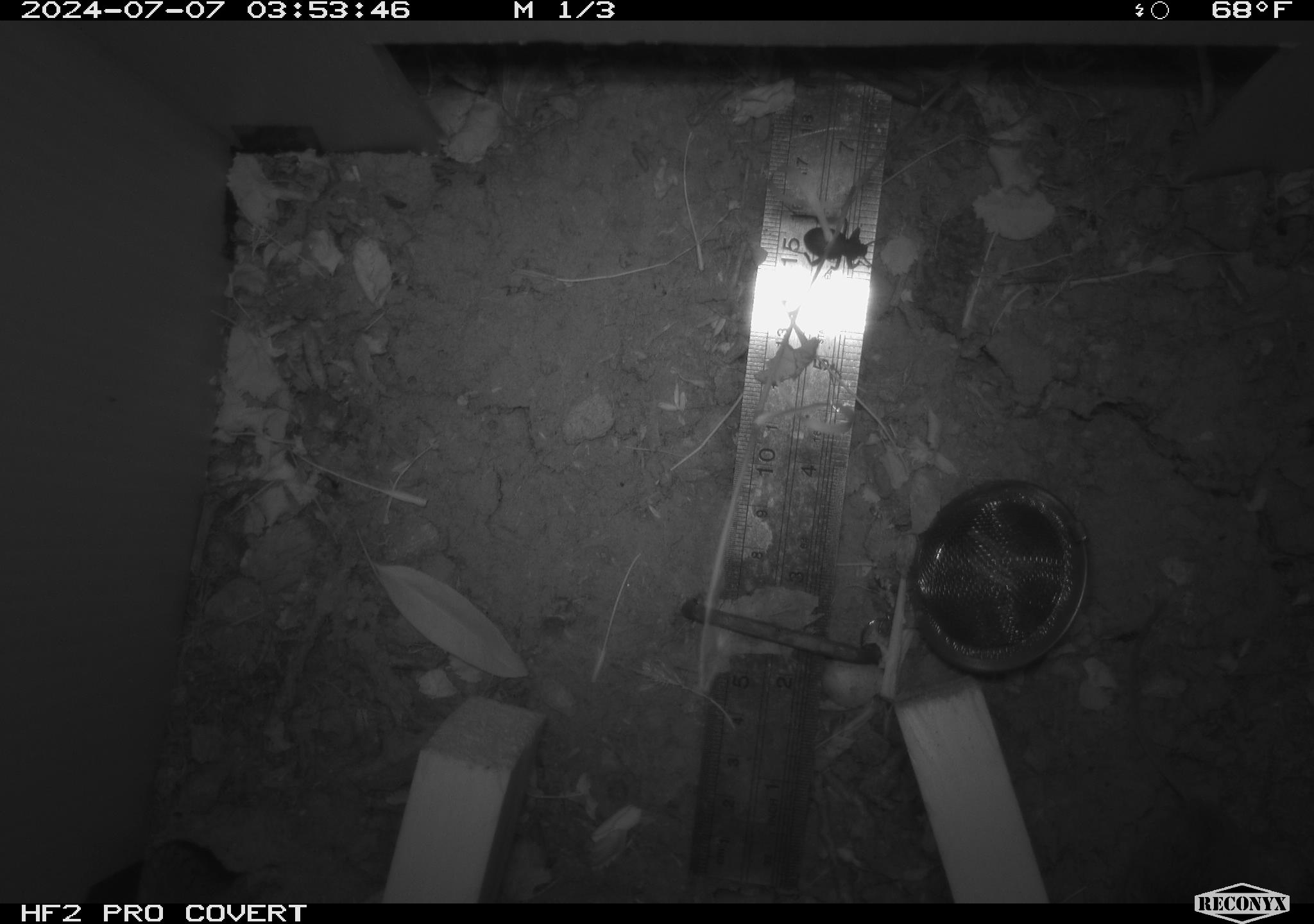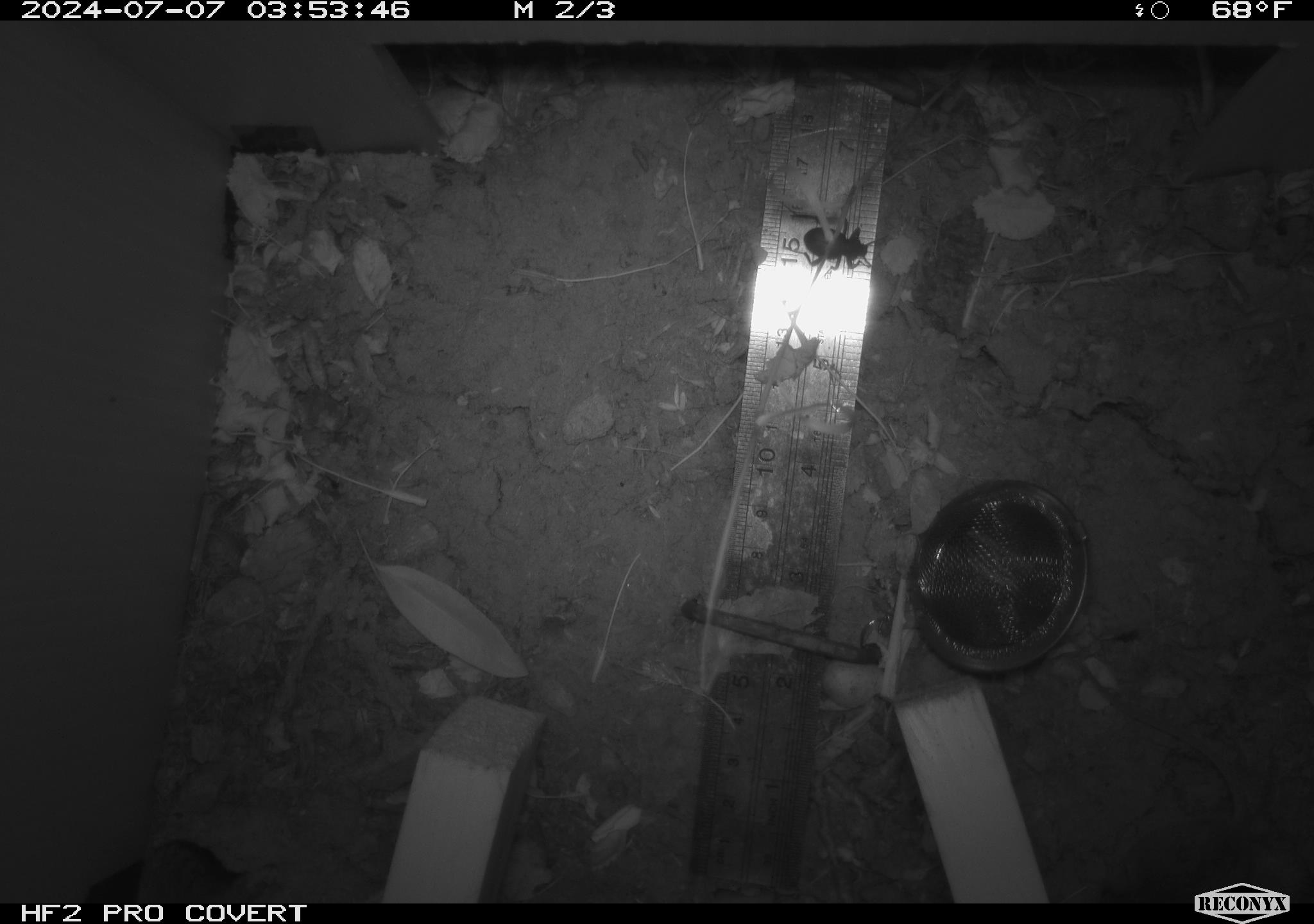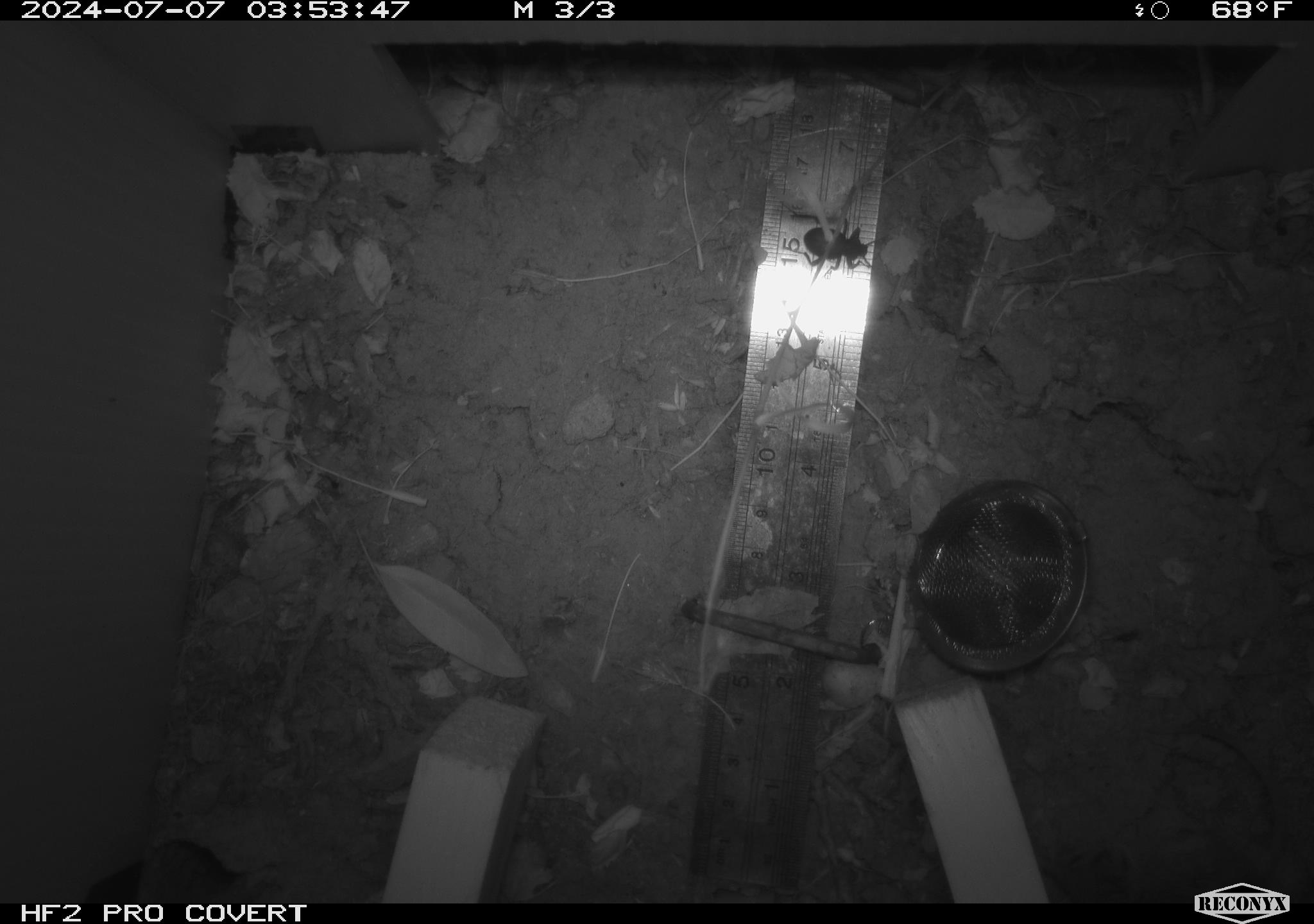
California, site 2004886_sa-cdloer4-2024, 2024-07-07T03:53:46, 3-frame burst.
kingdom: Animalia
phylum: Chordata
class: Mammalia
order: Rodentia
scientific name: Rodentia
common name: rodent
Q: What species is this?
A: Rodent (Rodentia).